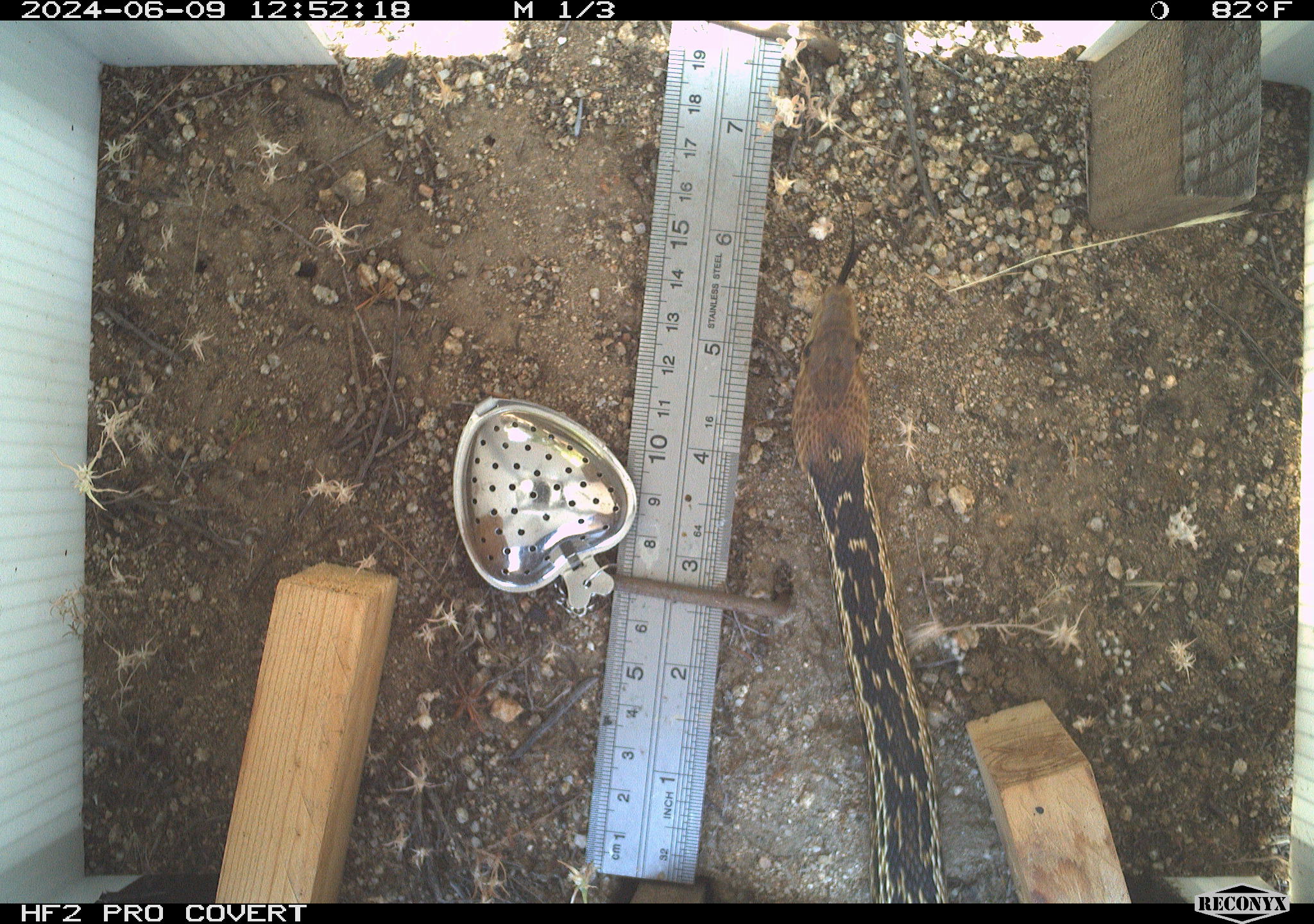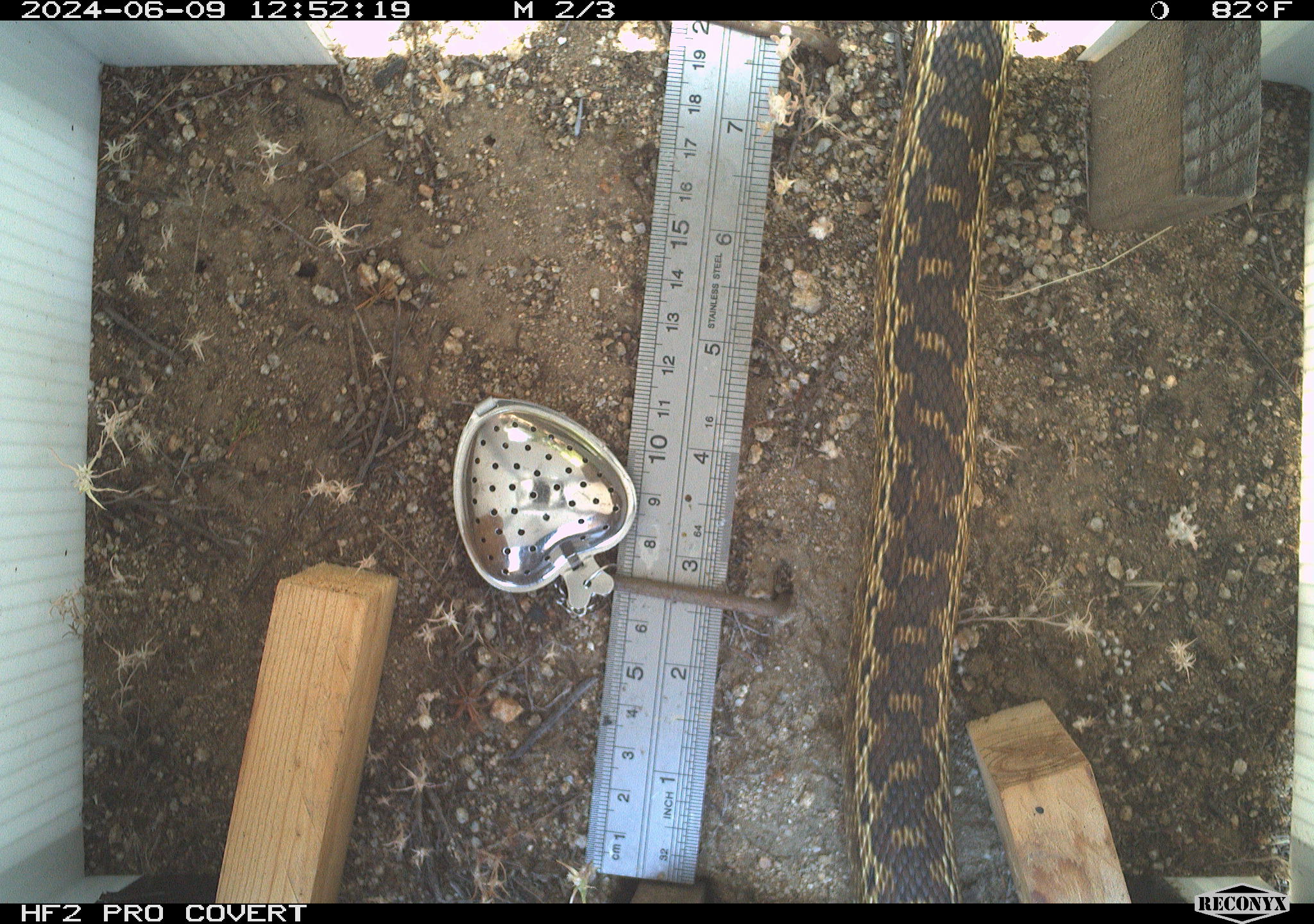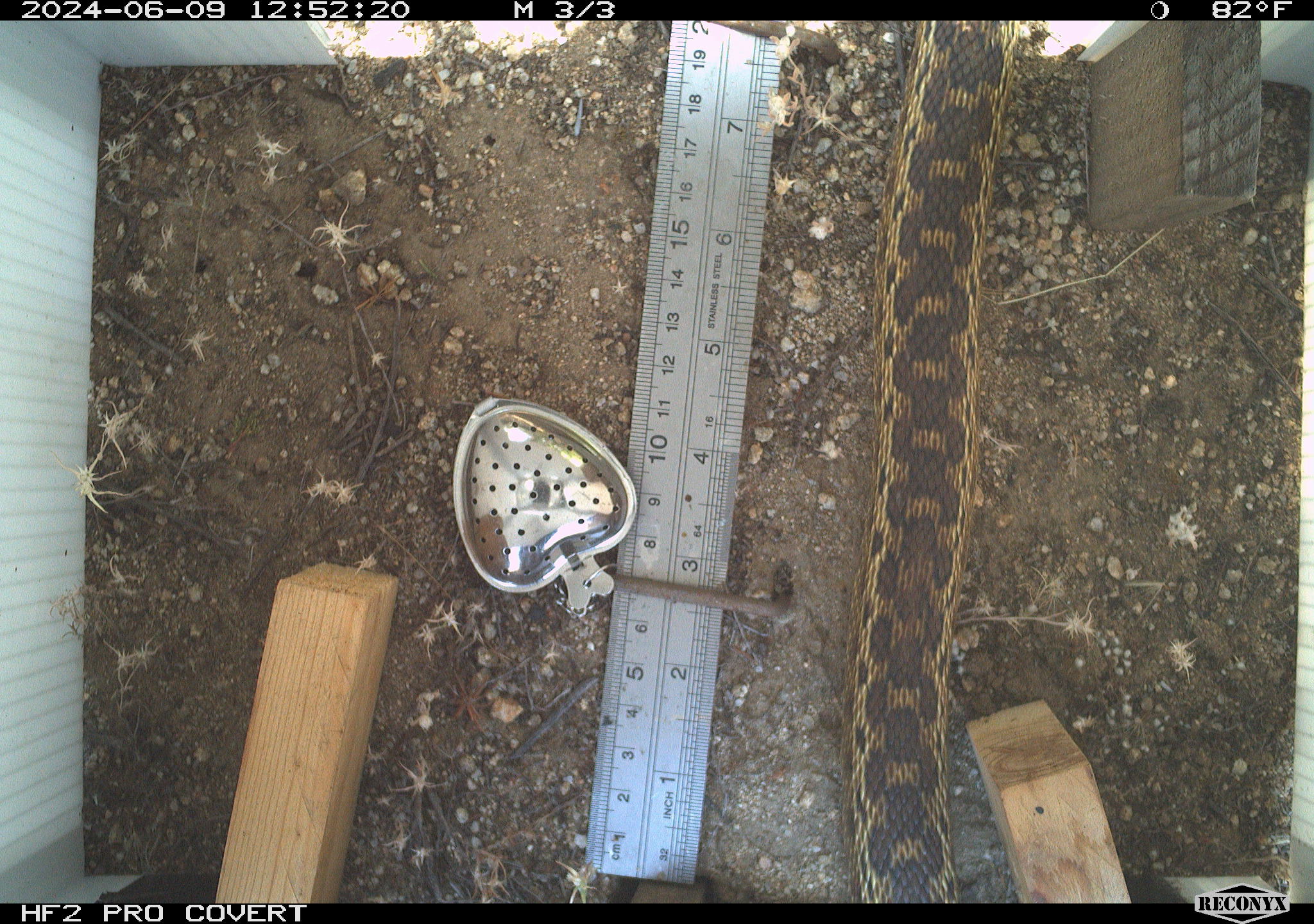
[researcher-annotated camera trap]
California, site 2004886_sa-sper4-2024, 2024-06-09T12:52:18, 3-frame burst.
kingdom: Animalia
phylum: Chordata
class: Reptilia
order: Squamata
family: Colubridae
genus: Pituophis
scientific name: Pituophis catenifer catenifer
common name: pacific gophersnake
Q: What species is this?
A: Pacific gophersnake (Pituophis catenifer catenifer).